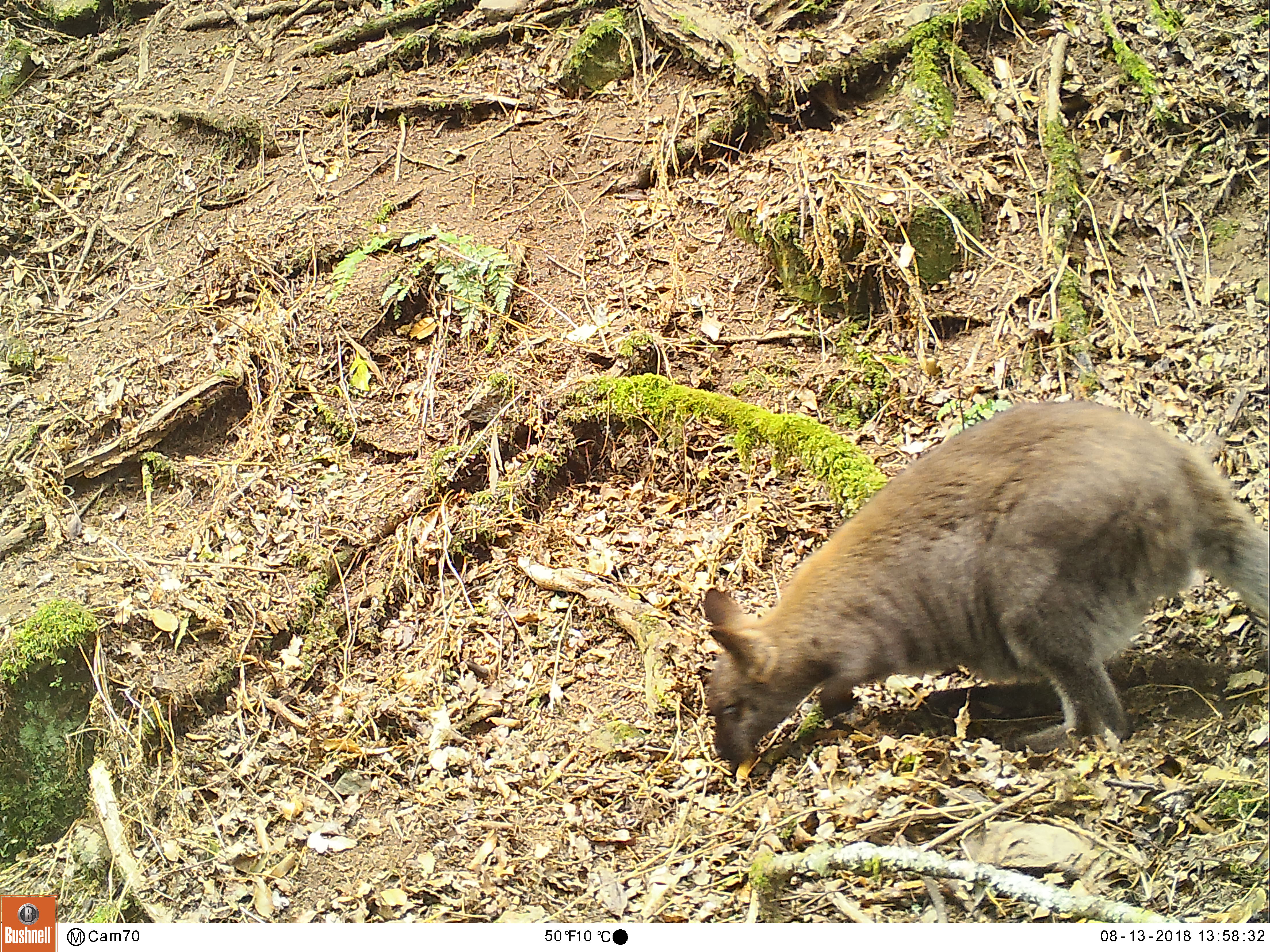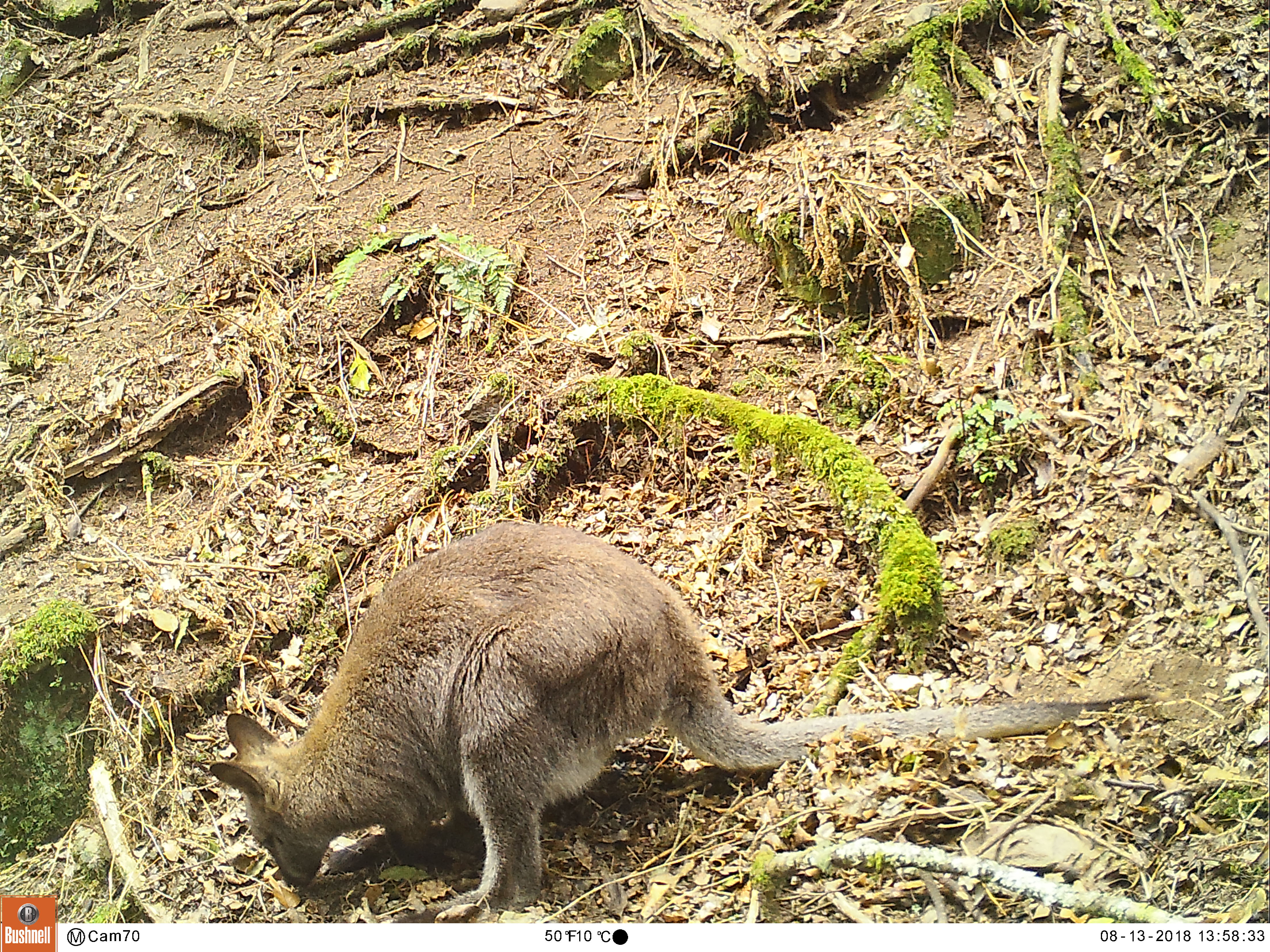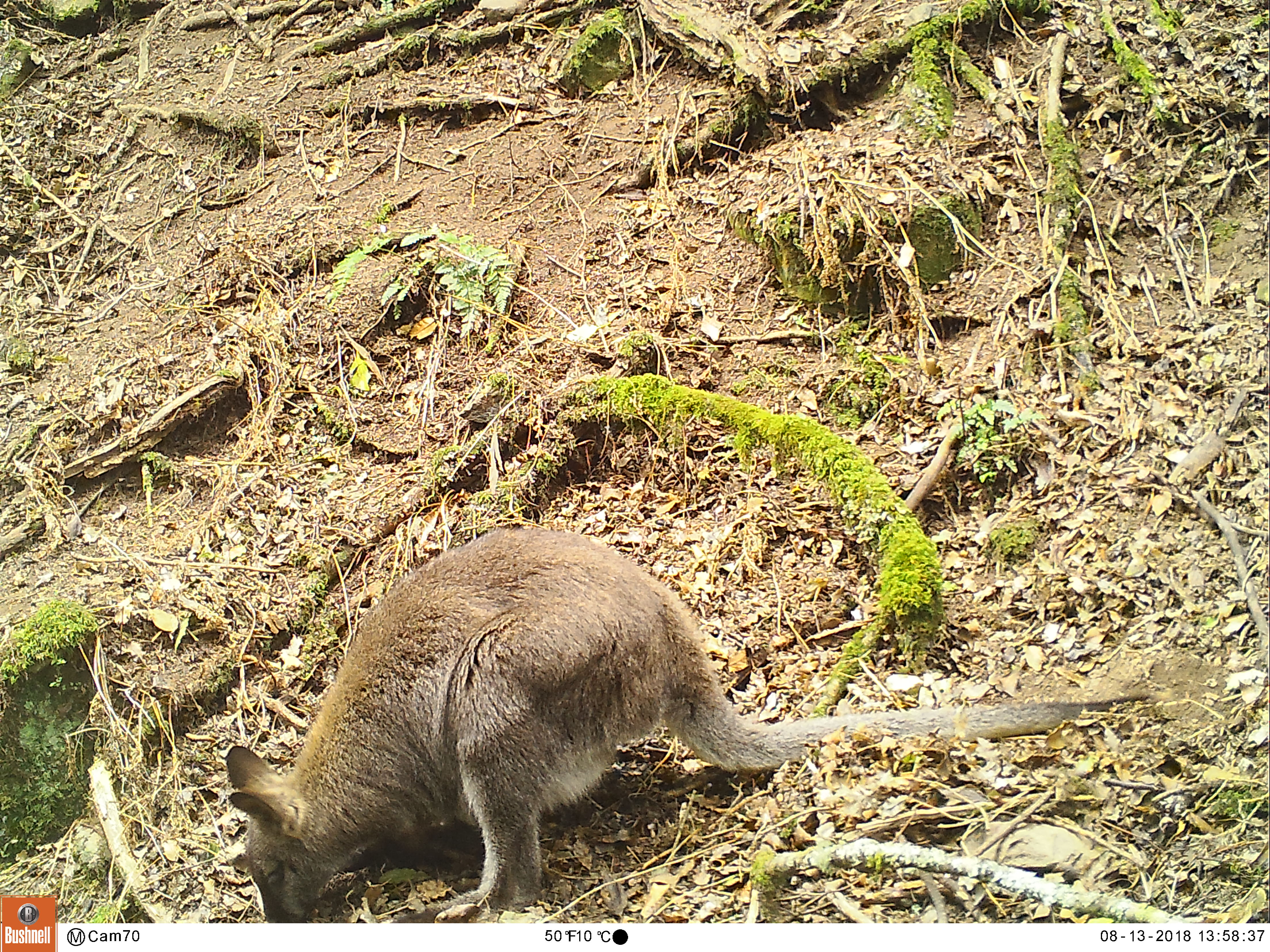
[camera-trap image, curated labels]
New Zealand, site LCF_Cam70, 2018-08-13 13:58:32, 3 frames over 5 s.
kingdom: Animalia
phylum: Chordata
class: Mammalia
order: Diprotodontia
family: Macropodidae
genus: Notamacropus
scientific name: Notamacropus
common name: wallaby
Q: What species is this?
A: Wallaby (Notamacropus).